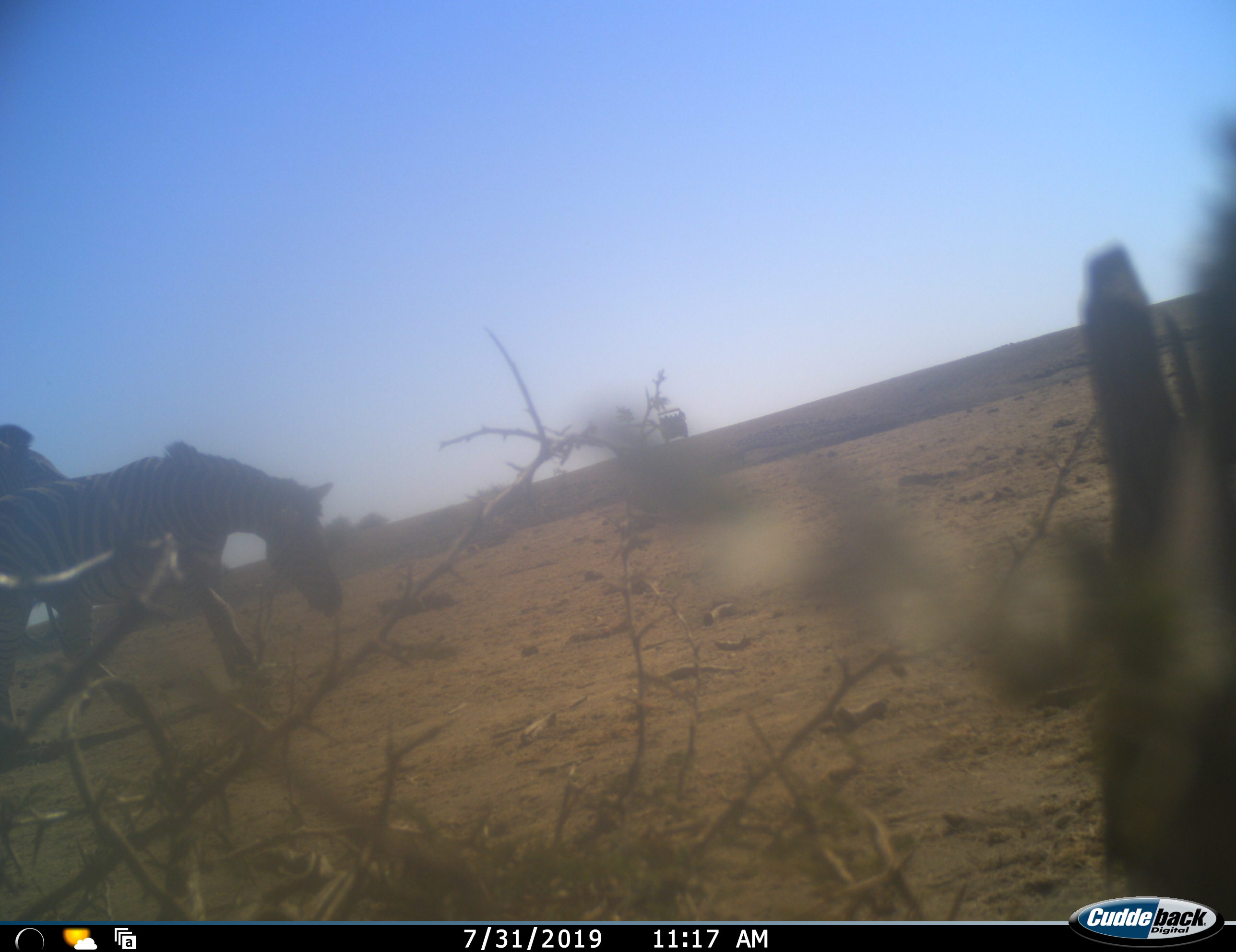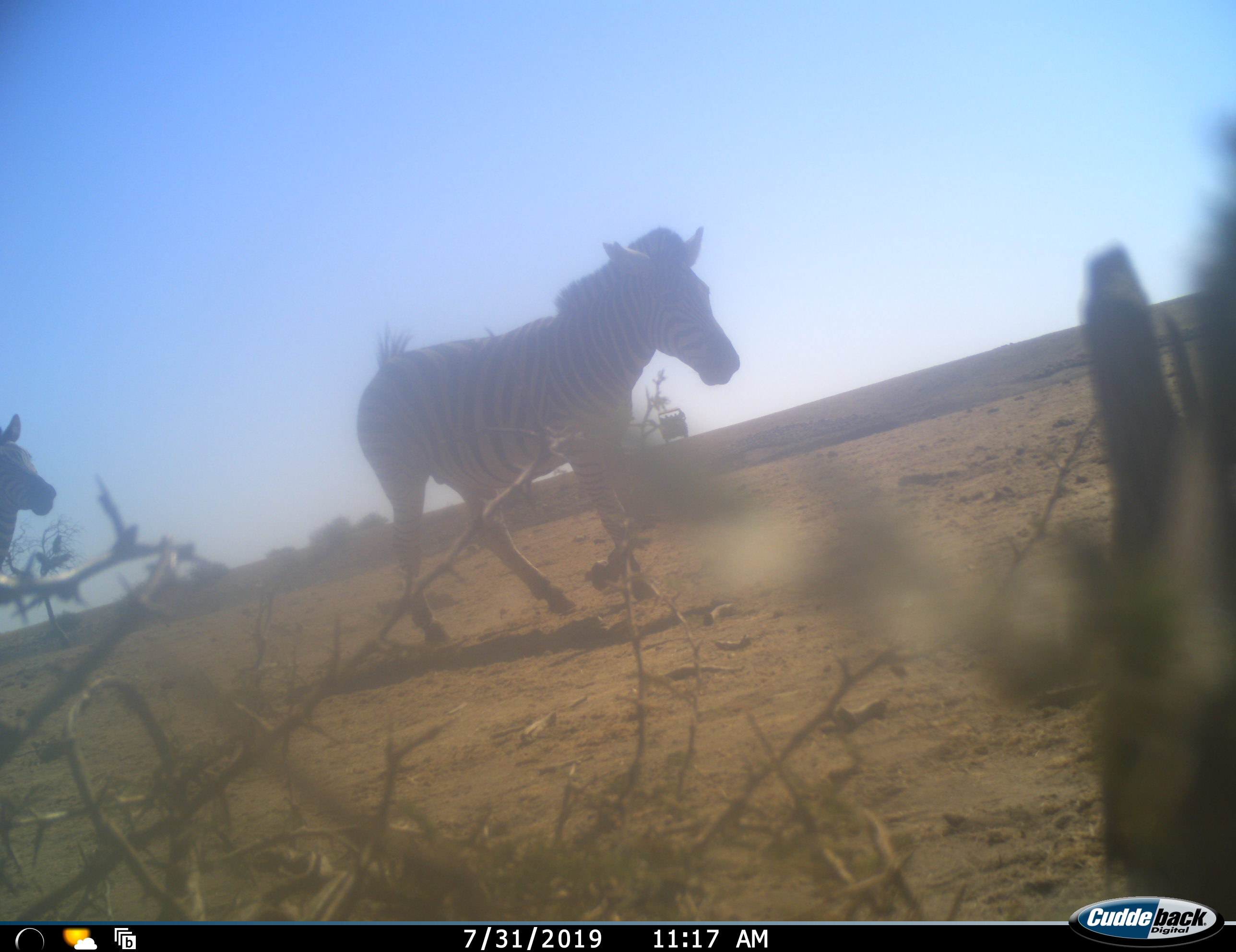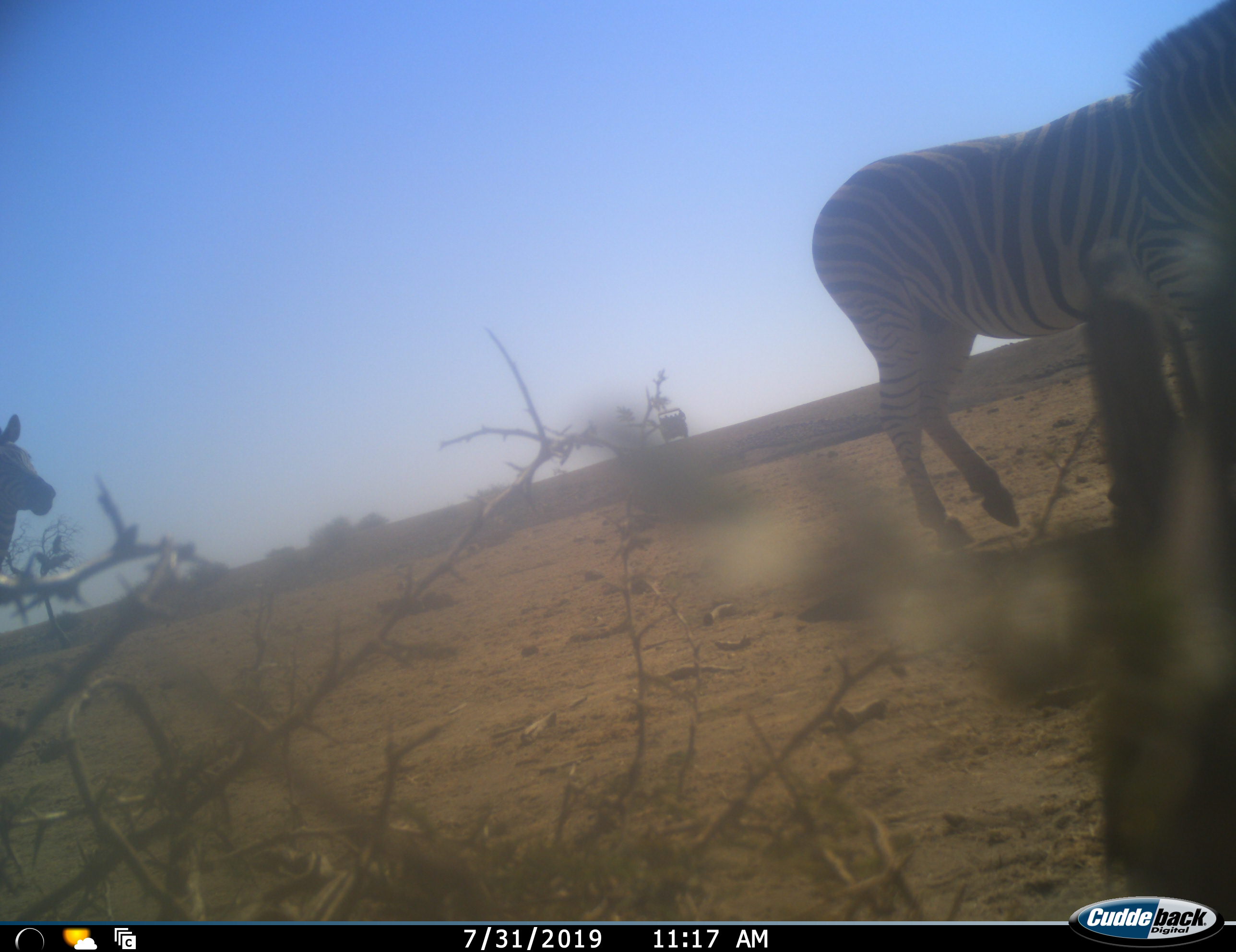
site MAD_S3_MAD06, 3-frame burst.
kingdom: Animalia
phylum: Chordata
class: Mammalia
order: Perissodactyla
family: Equidae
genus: Equus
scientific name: Equus quagga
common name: plains zebra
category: zebraplains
Zebraplains (plains zebra) (Equus quagga), count 2. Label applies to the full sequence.